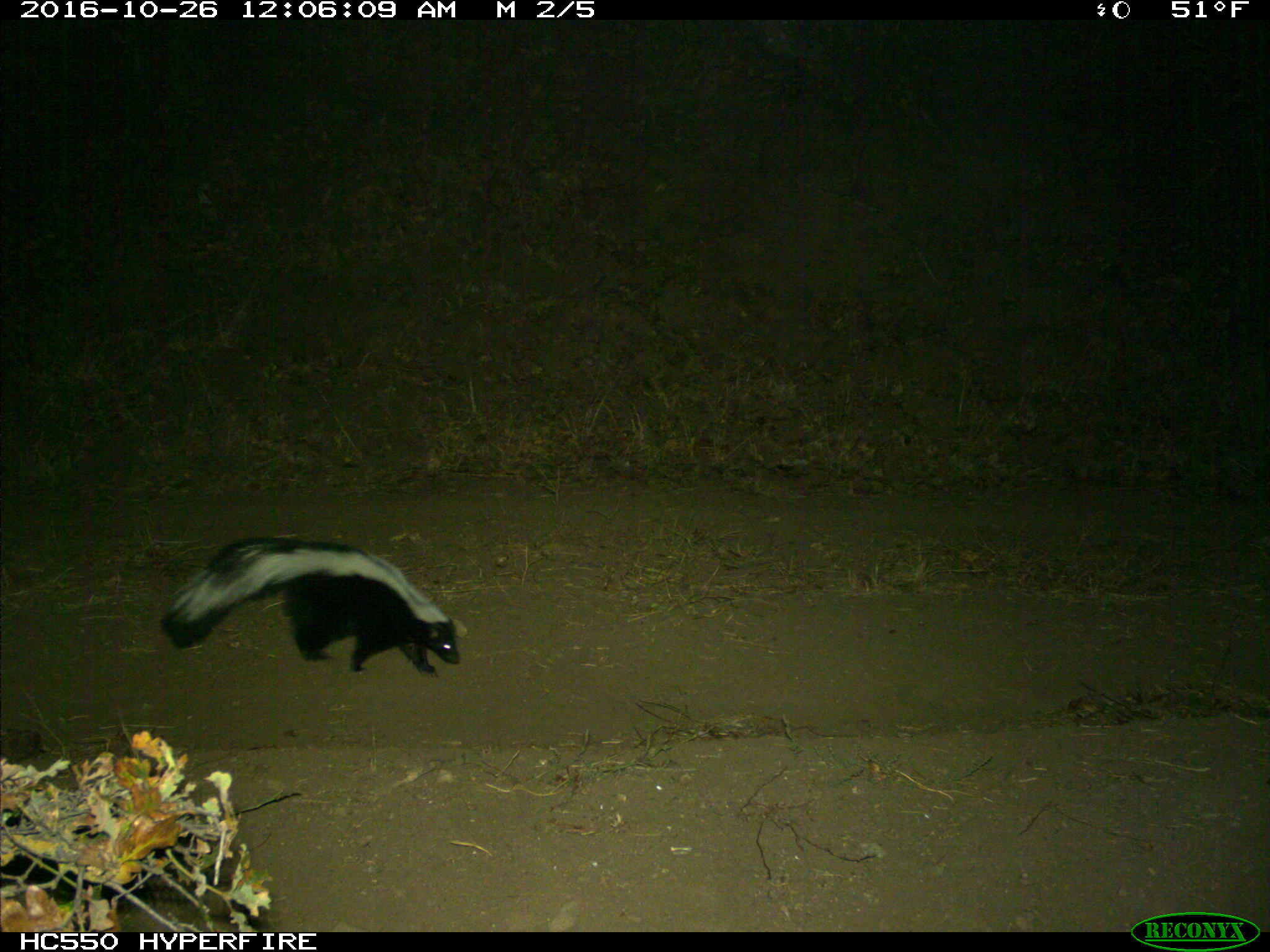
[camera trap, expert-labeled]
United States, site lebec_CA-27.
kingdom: Animalia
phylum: Chordata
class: Mammalia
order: Carnivora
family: Mephitidae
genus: Mephitis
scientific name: Mephitis mephitis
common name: striped skunk